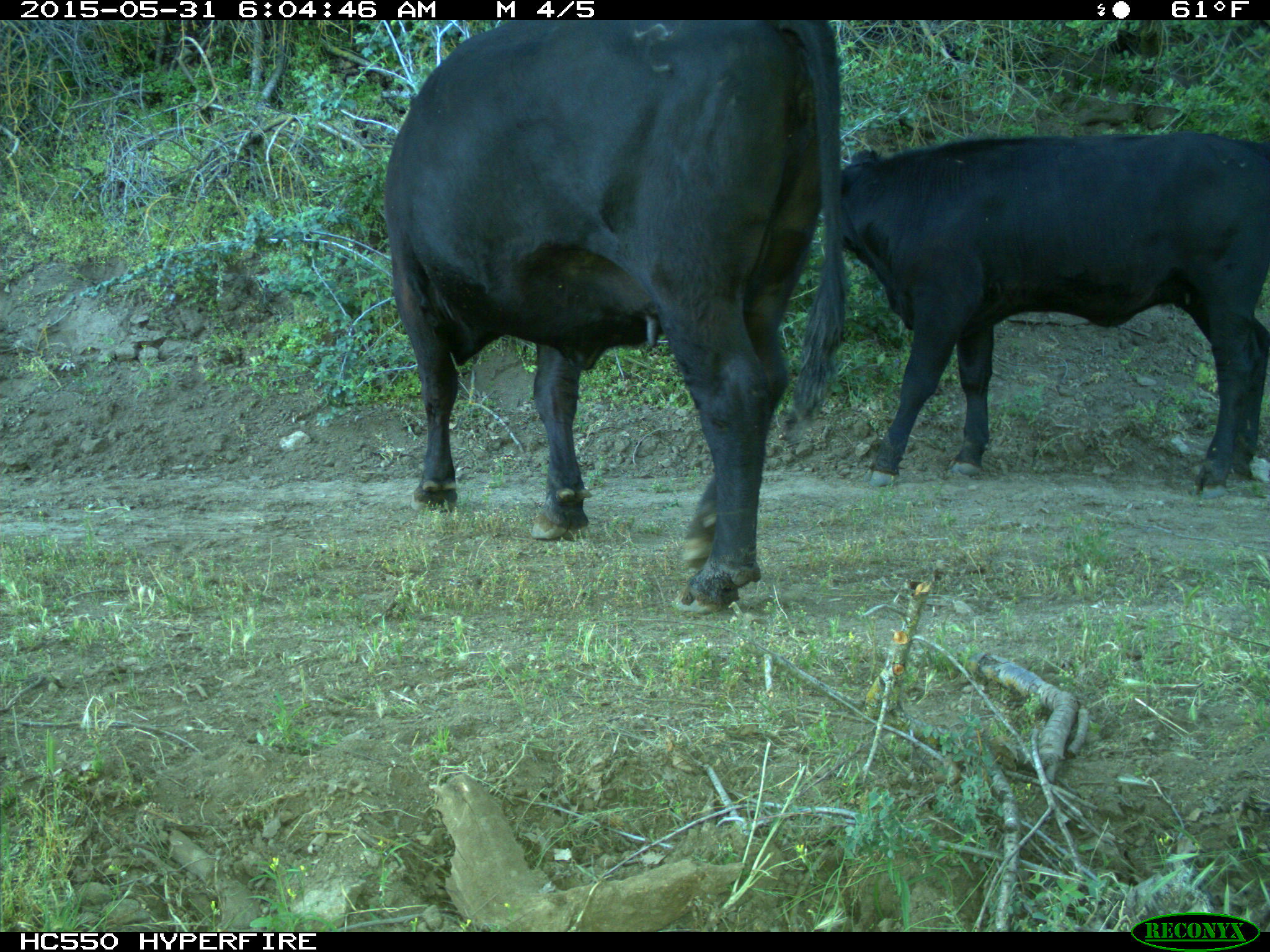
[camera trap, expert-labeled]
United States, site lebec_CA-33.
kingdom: Animalia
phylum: Chordata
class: Mammalia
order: Artiodactyla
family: Bovidae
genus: Bos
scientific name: Bos taurus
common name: domestic cow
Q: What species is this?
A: Bos taurus (domestic cow).